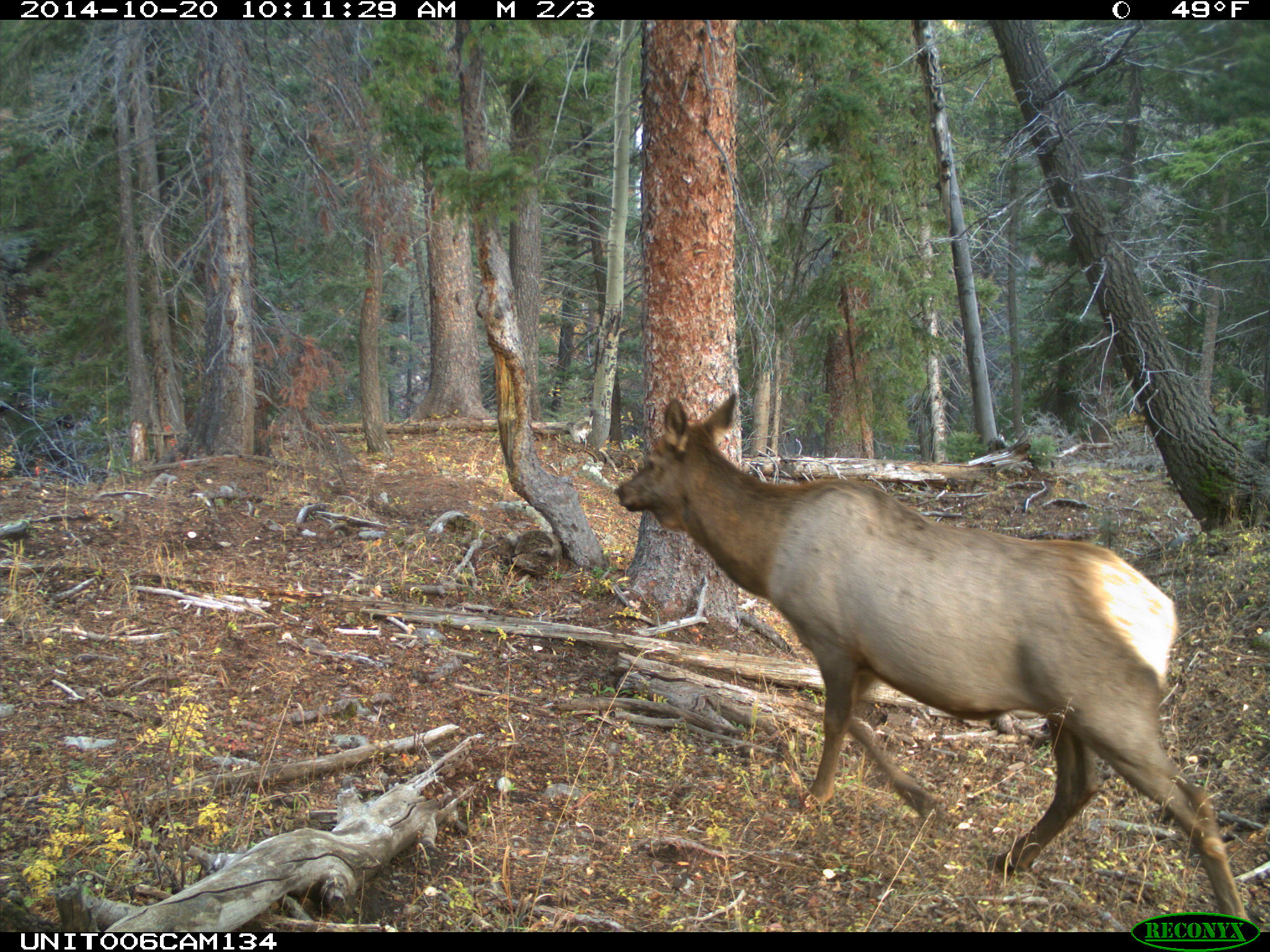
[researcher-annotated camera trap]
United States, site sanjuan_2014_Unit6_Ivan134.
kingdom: Animalia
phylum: Chordata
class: Mammalia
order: Artiodactyla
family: Cervidae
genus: Cervus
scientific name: Cervus elaphus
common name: red deer